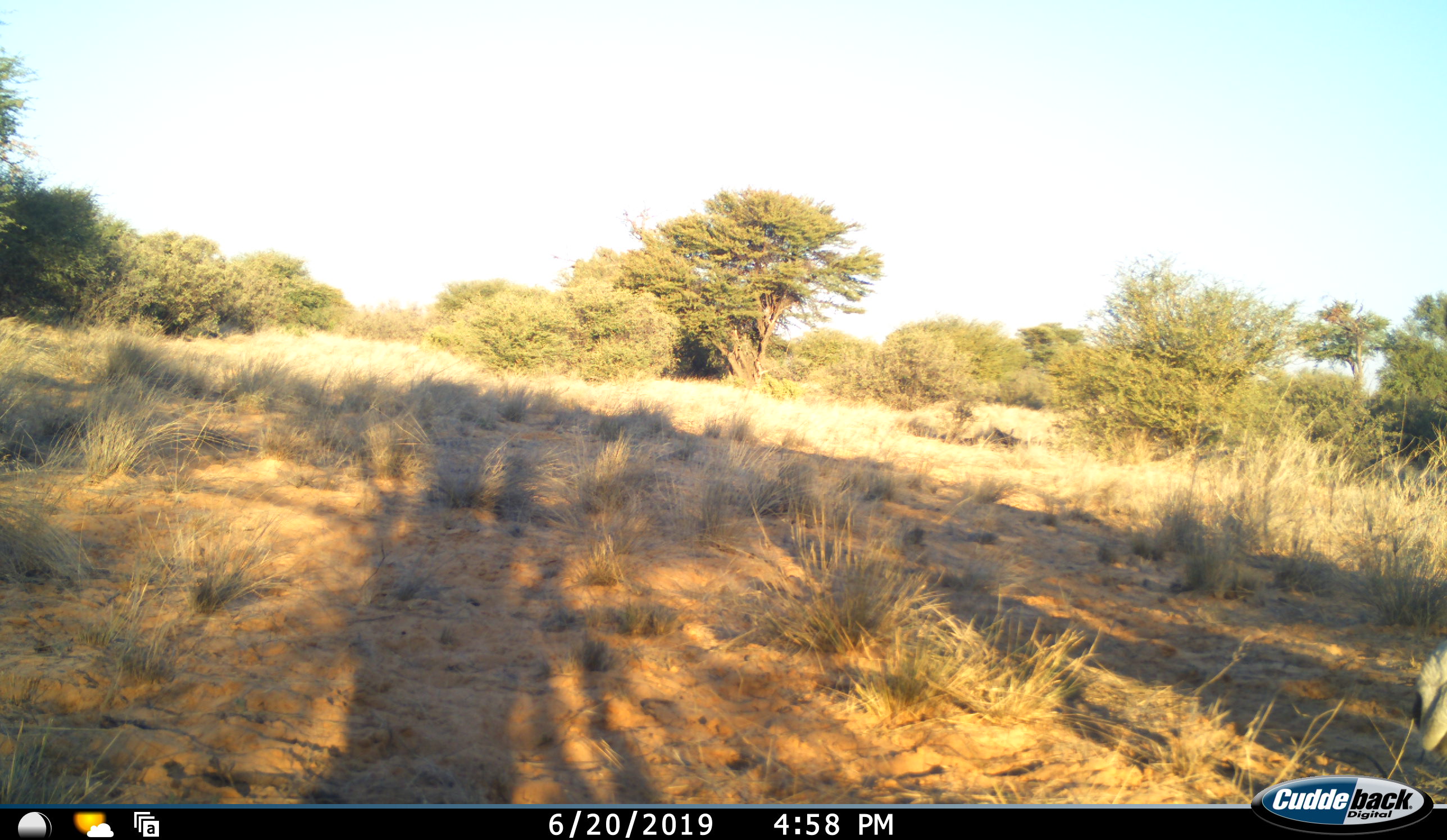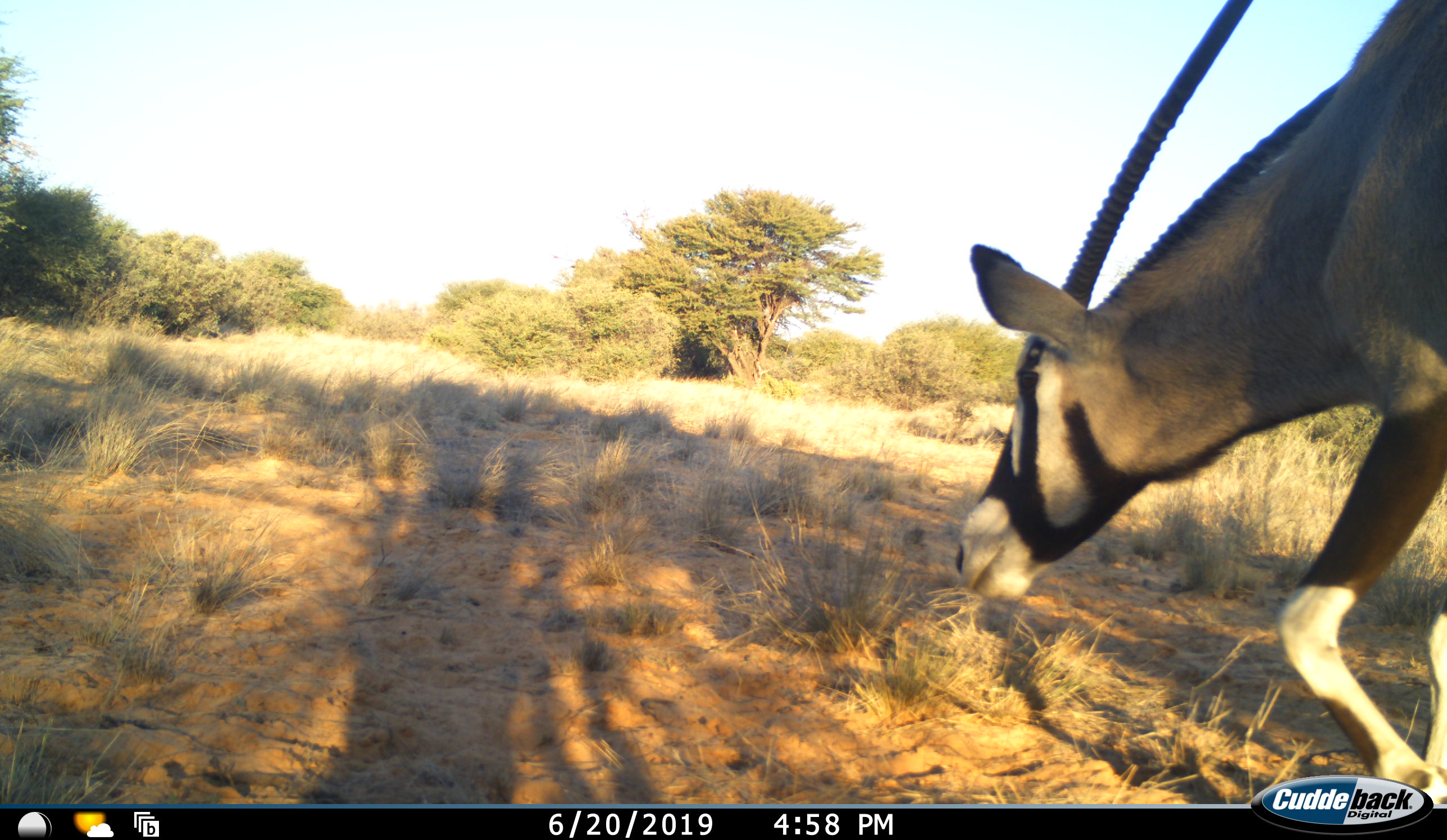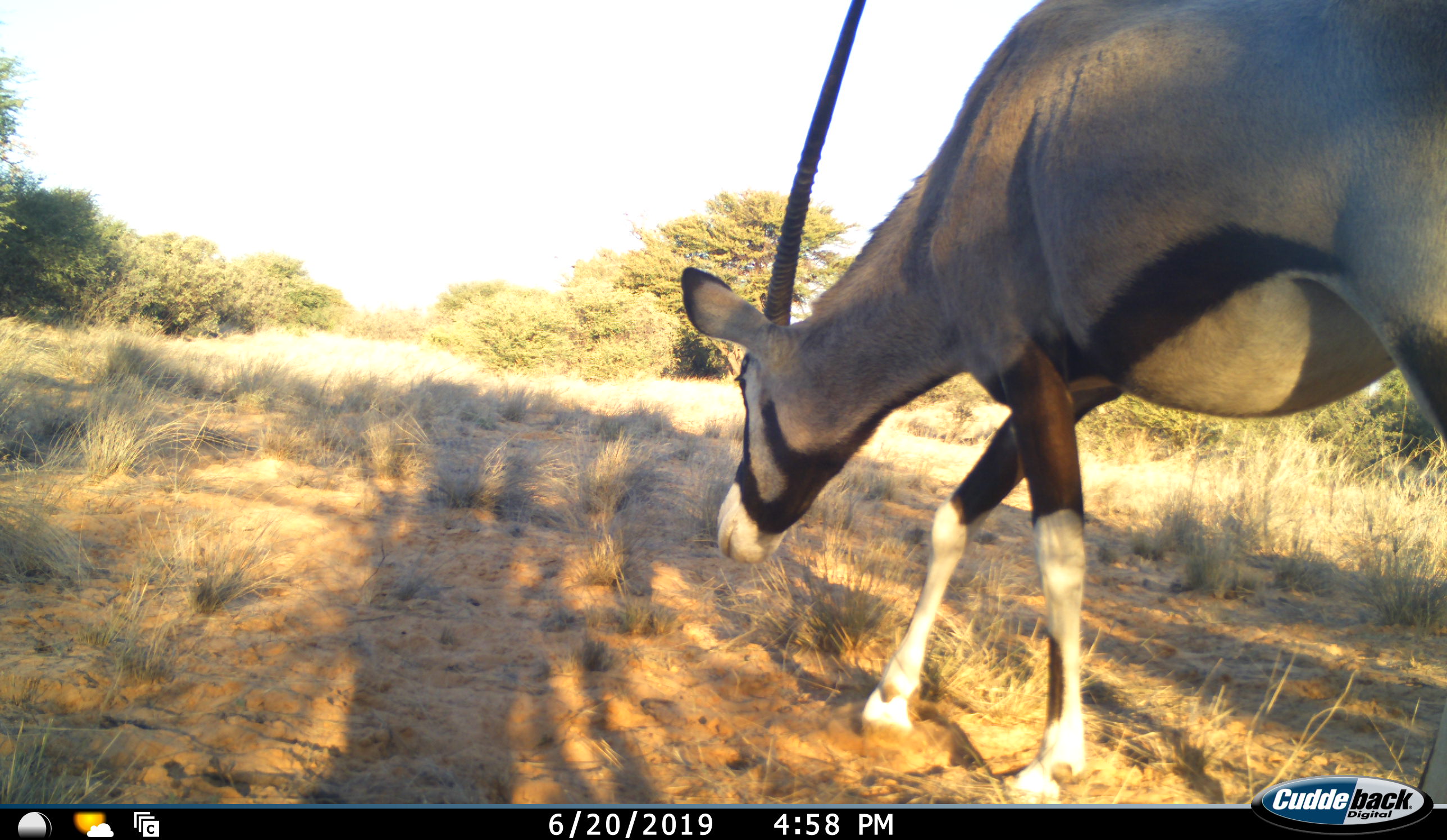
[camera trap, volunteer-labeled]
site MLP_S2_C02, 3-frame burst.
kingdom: Animalia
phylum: Chordata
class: Mammalia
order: Artiodactyla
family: Bovidae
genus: Oryx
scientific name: Oryx gazella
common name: gemsbok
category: oryx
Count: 1.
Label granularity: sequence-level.